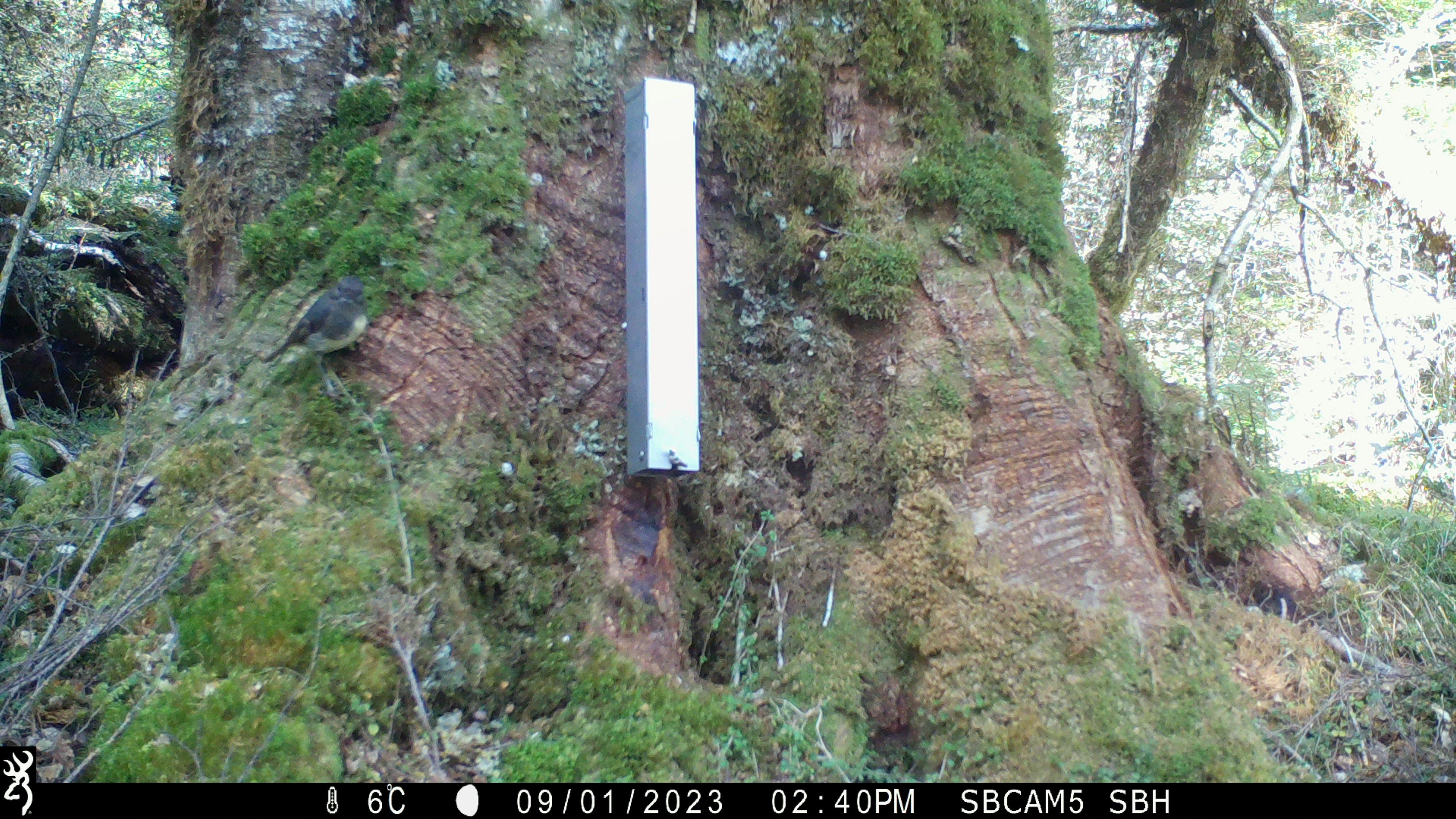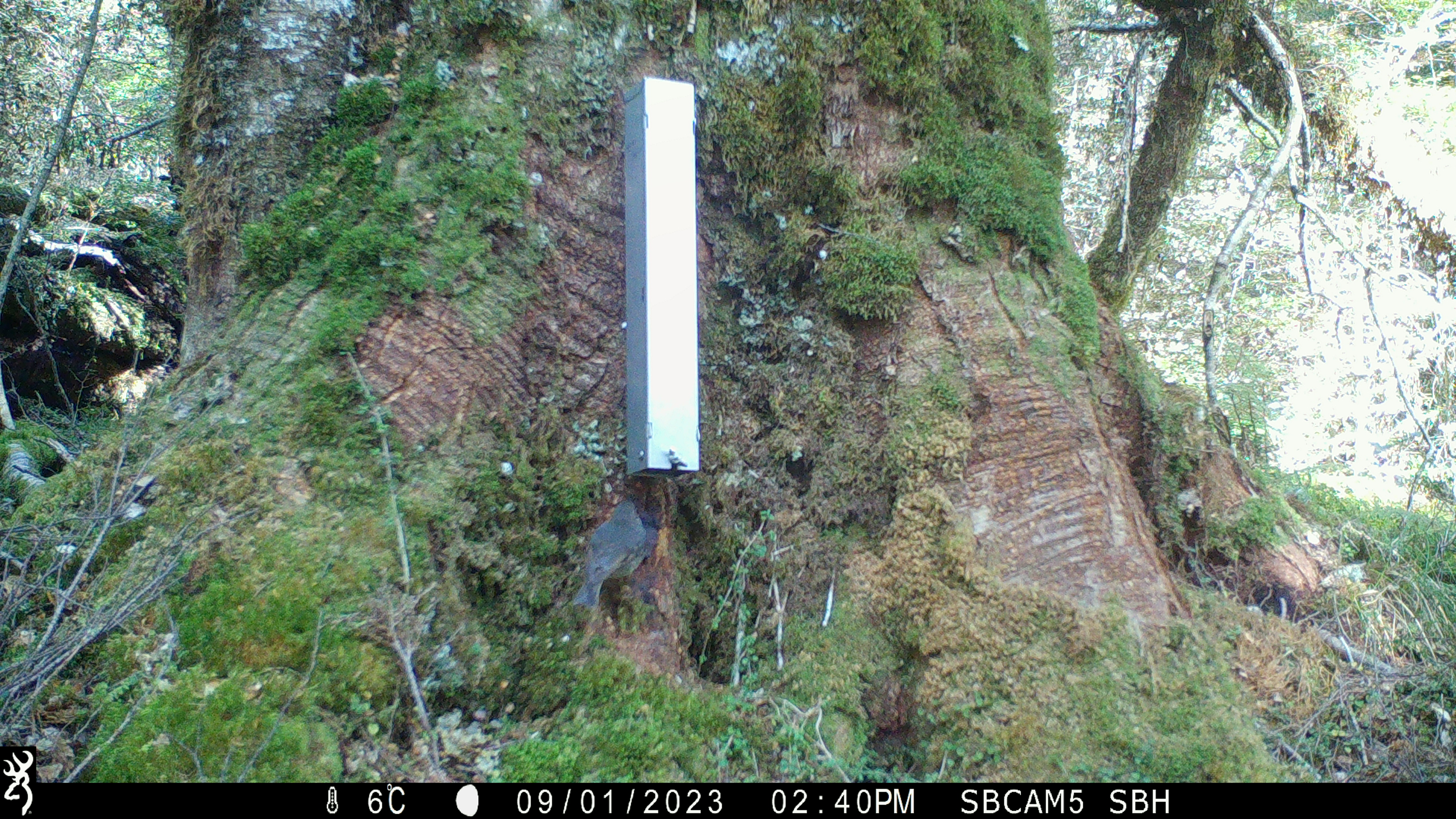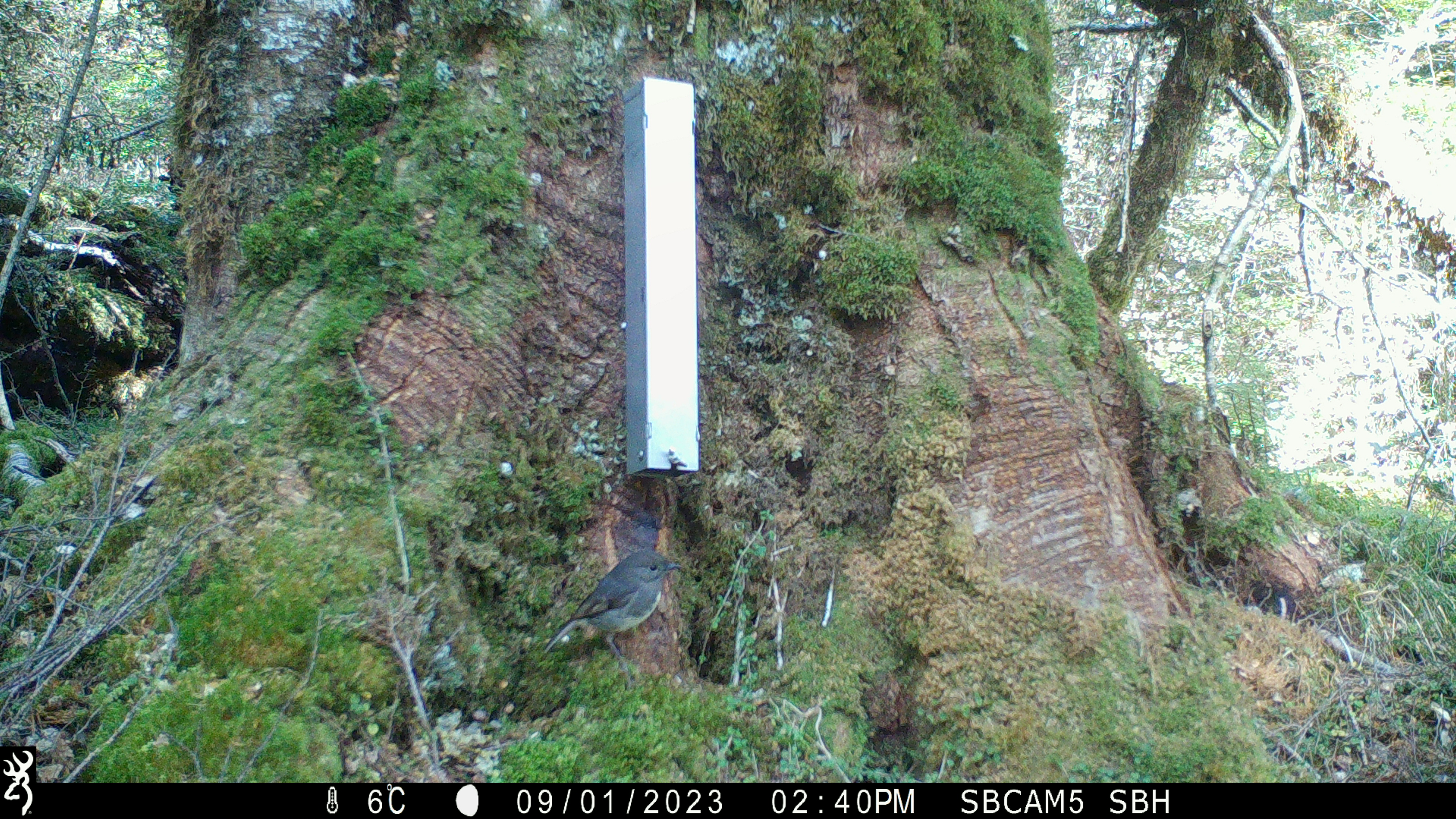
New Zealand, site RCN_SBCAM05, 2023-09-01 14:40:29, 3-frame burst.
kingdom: Animalia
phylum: Chordata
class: Aves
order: Passeriformes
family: Petroicidae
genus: Petroica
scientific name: Petroica australis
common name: new zealand robin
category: robin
Robin (new zealand robin) (Petroica australis).